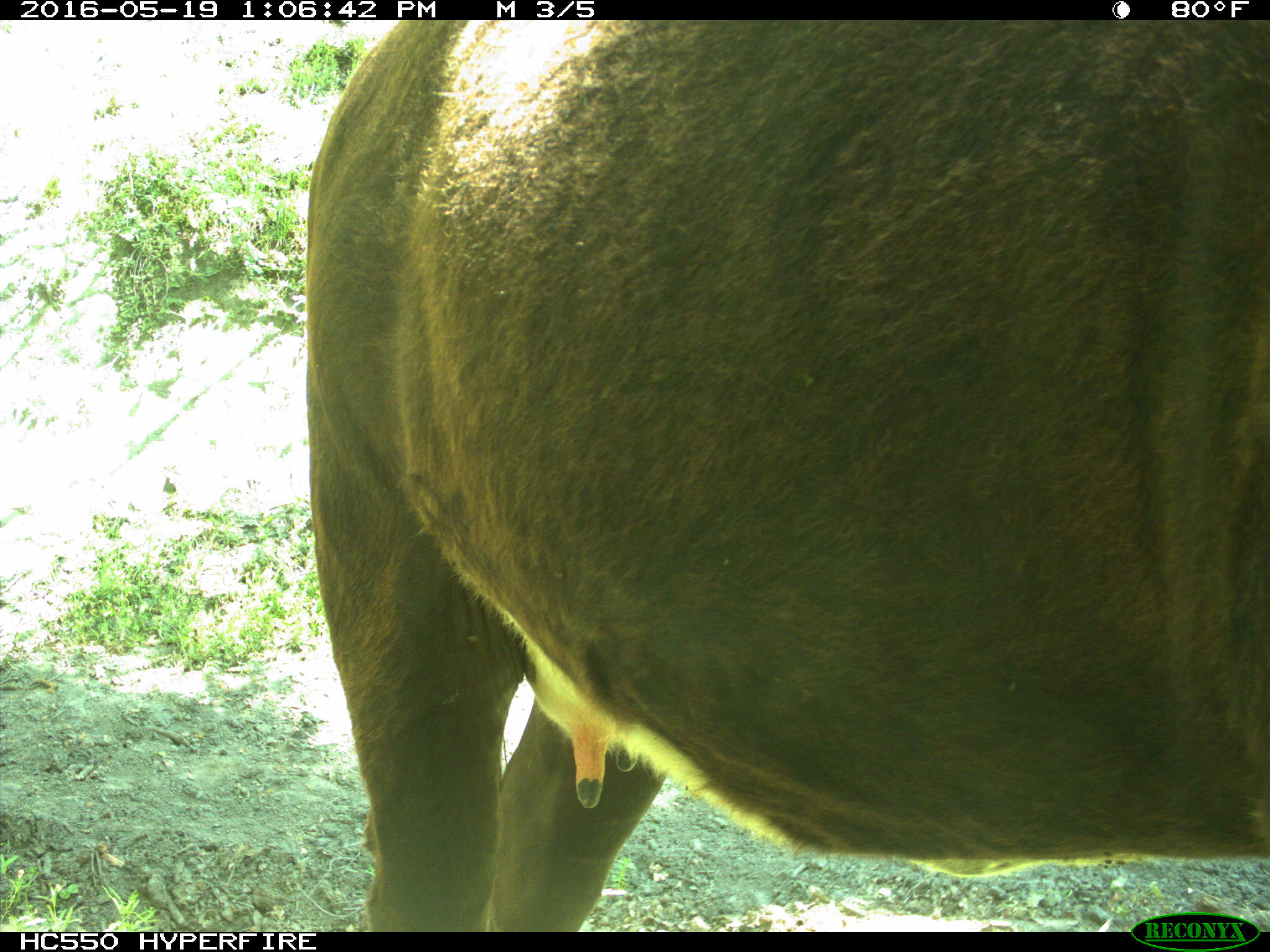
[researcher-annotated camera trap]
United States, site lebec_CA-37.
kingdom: Animalia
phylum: Chordata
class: Mammalia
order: Artiodactyla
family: Bovidae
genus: Bos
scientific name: Bos taurus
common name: domestic cow